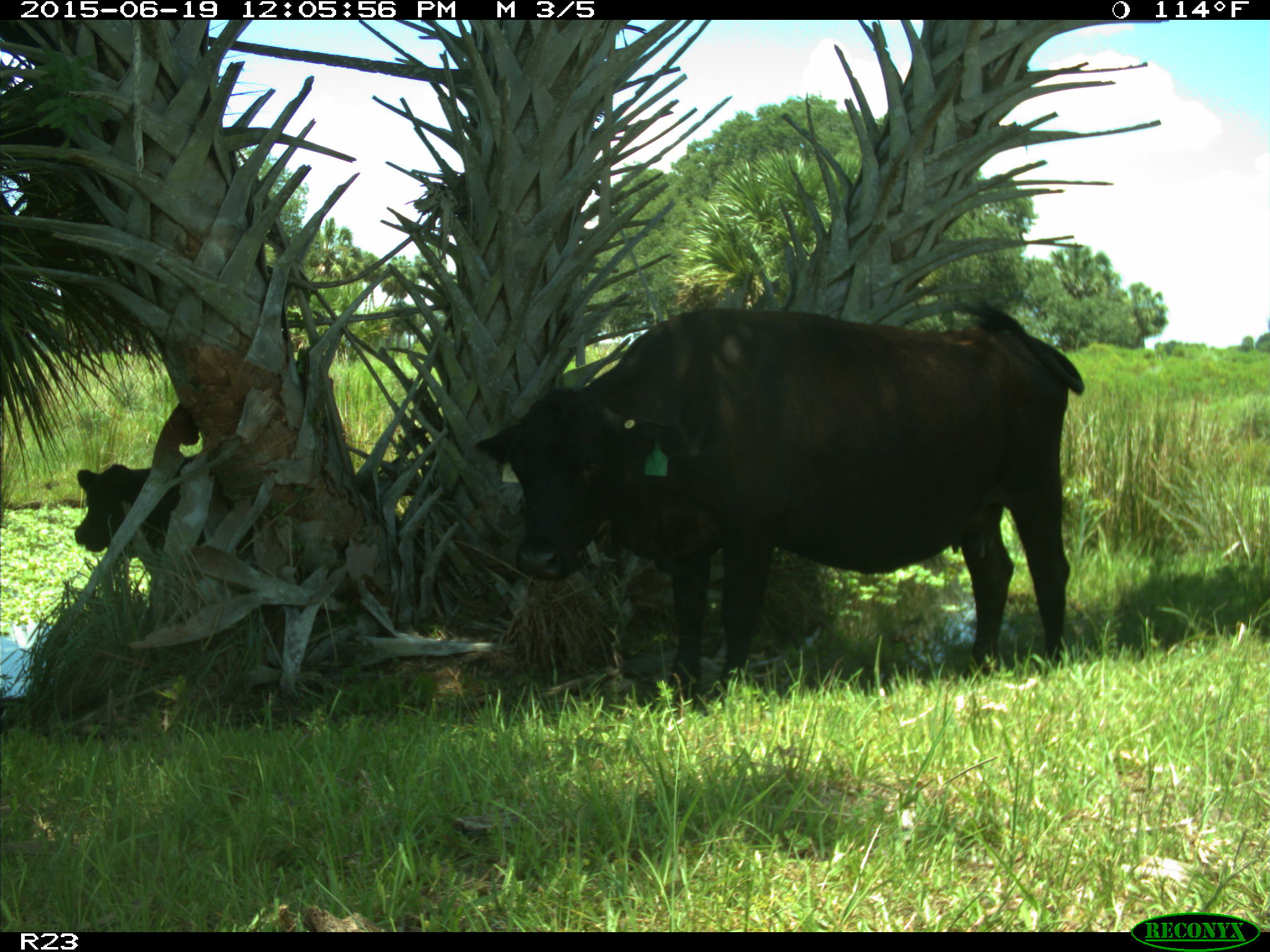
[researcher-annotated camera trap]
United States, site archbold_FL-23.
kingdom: Animalia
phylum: Chordata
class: Mammalia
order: Artiodactyla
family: Bovidae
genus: Bos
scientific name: Bos taurus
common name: domestic cow